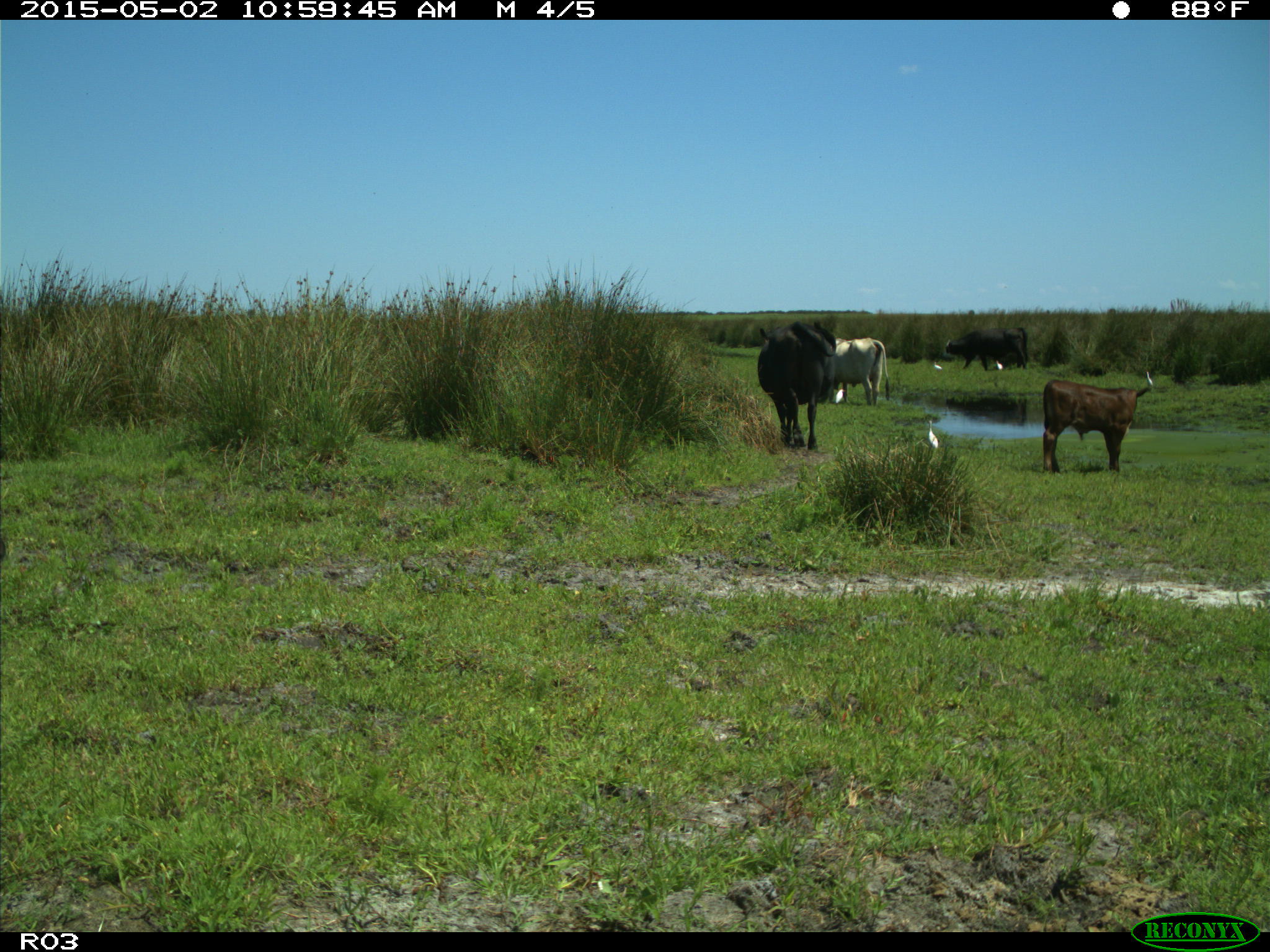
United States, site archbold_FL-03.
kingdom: Animalia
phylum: Chordata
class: Mammalia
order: Artiodactyla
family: Bovidae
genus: Bos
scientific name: Bos taurus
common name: domestic cow